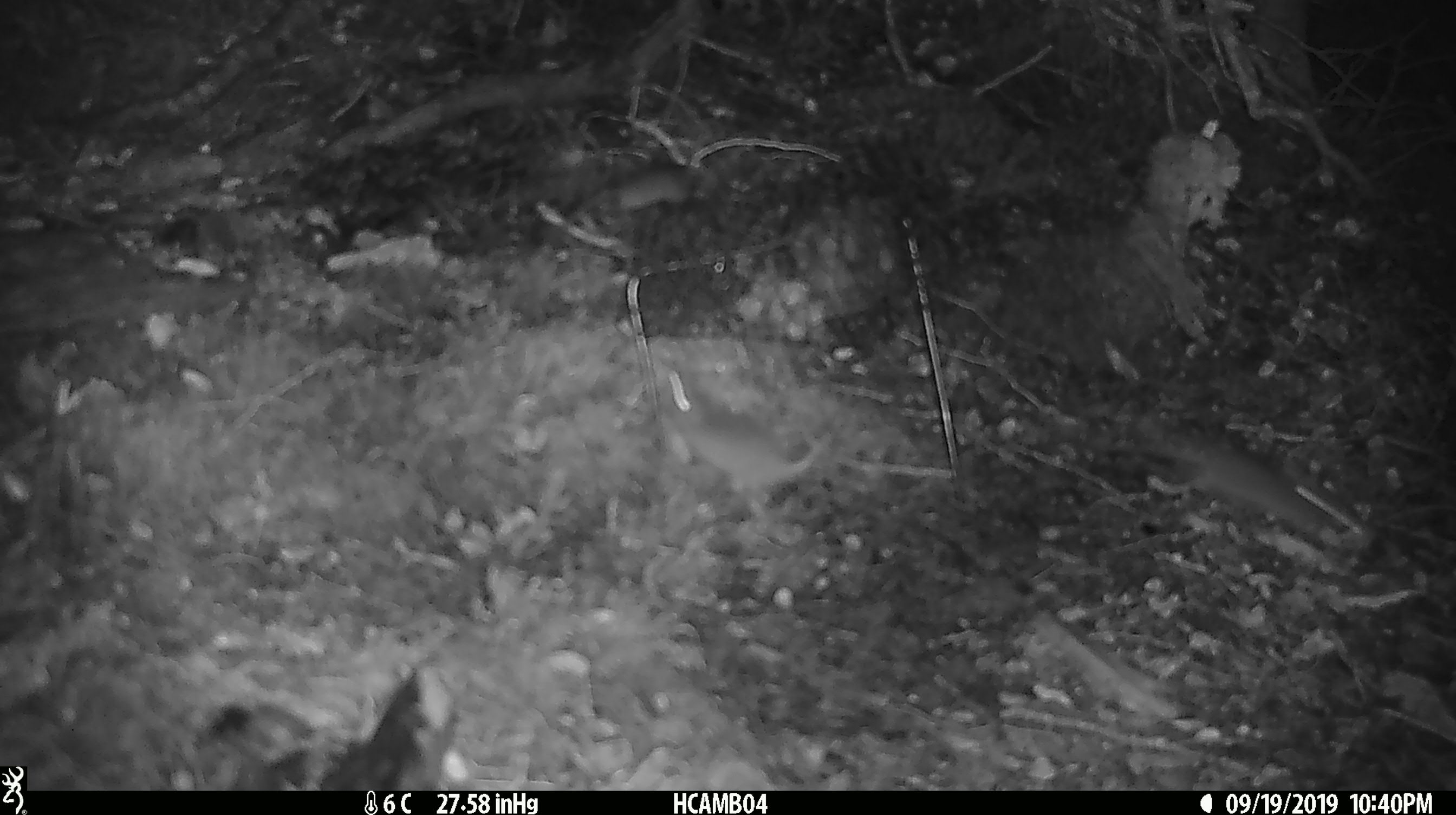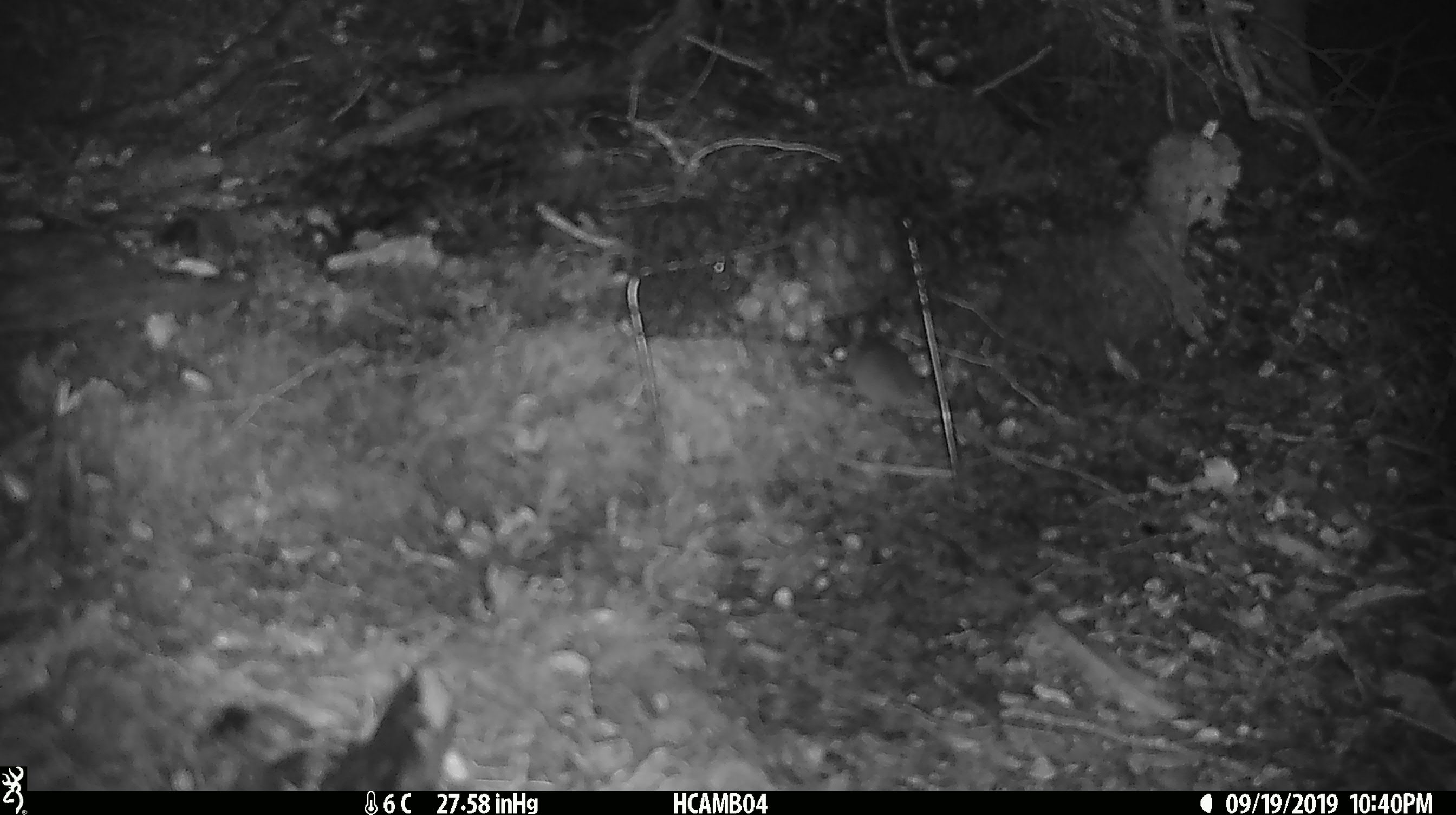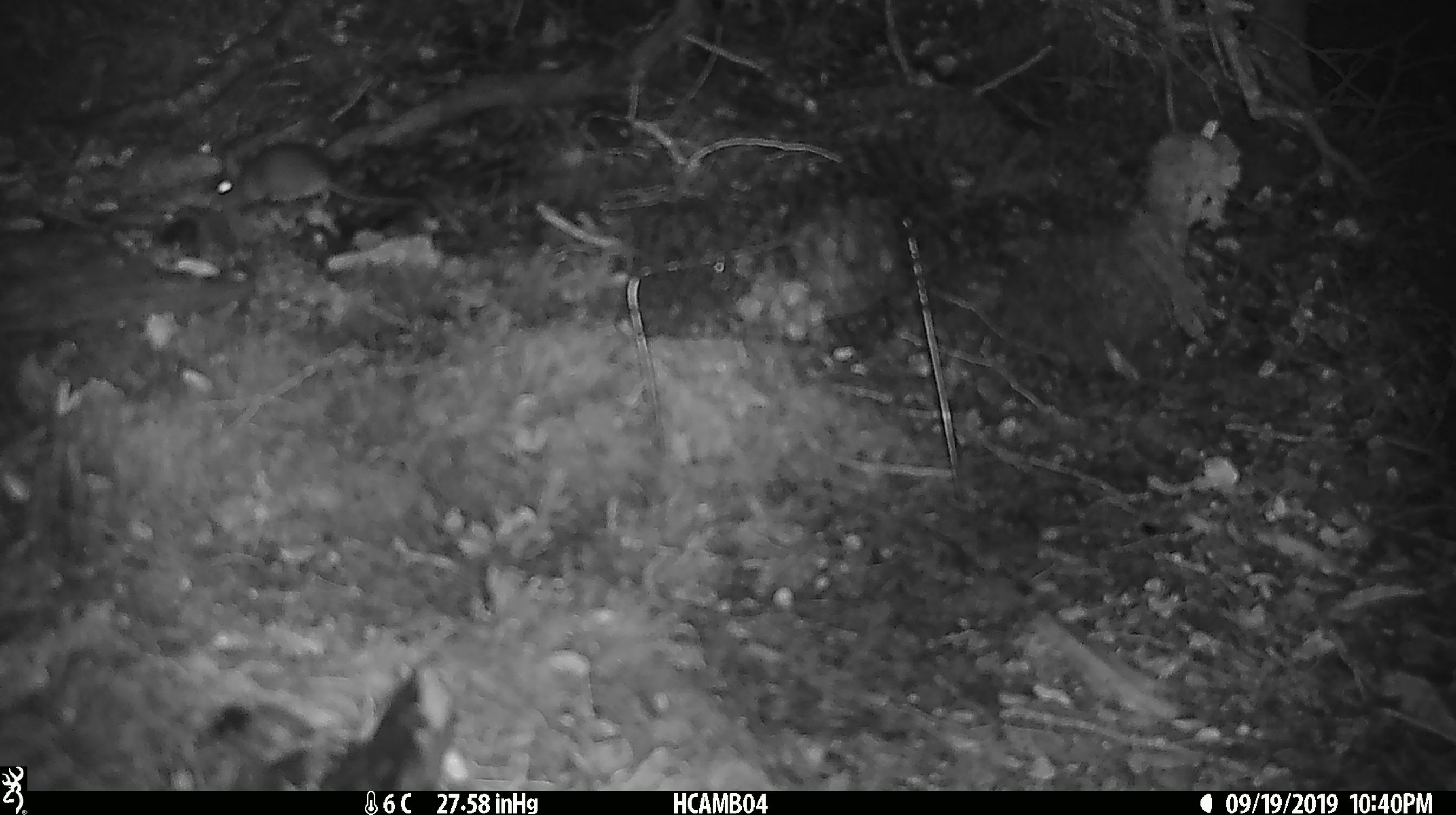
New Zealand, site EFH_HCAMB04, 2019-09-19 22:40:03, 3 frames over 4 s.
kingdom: Animalia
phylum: Chordata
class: Mammalia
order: Rodentia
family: Muridae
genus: Mus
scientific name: Mus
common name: mouse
Mouse (Mus).